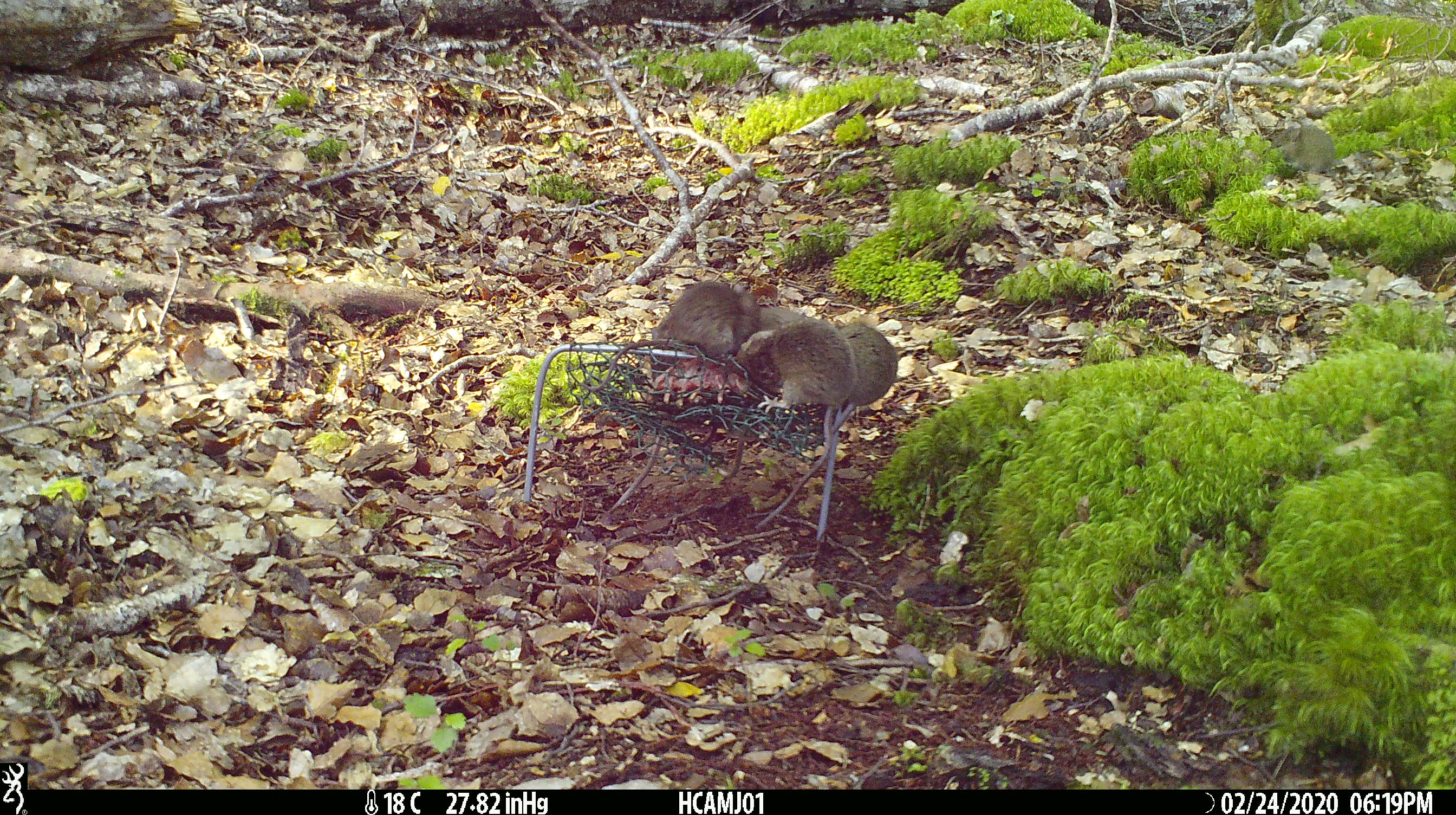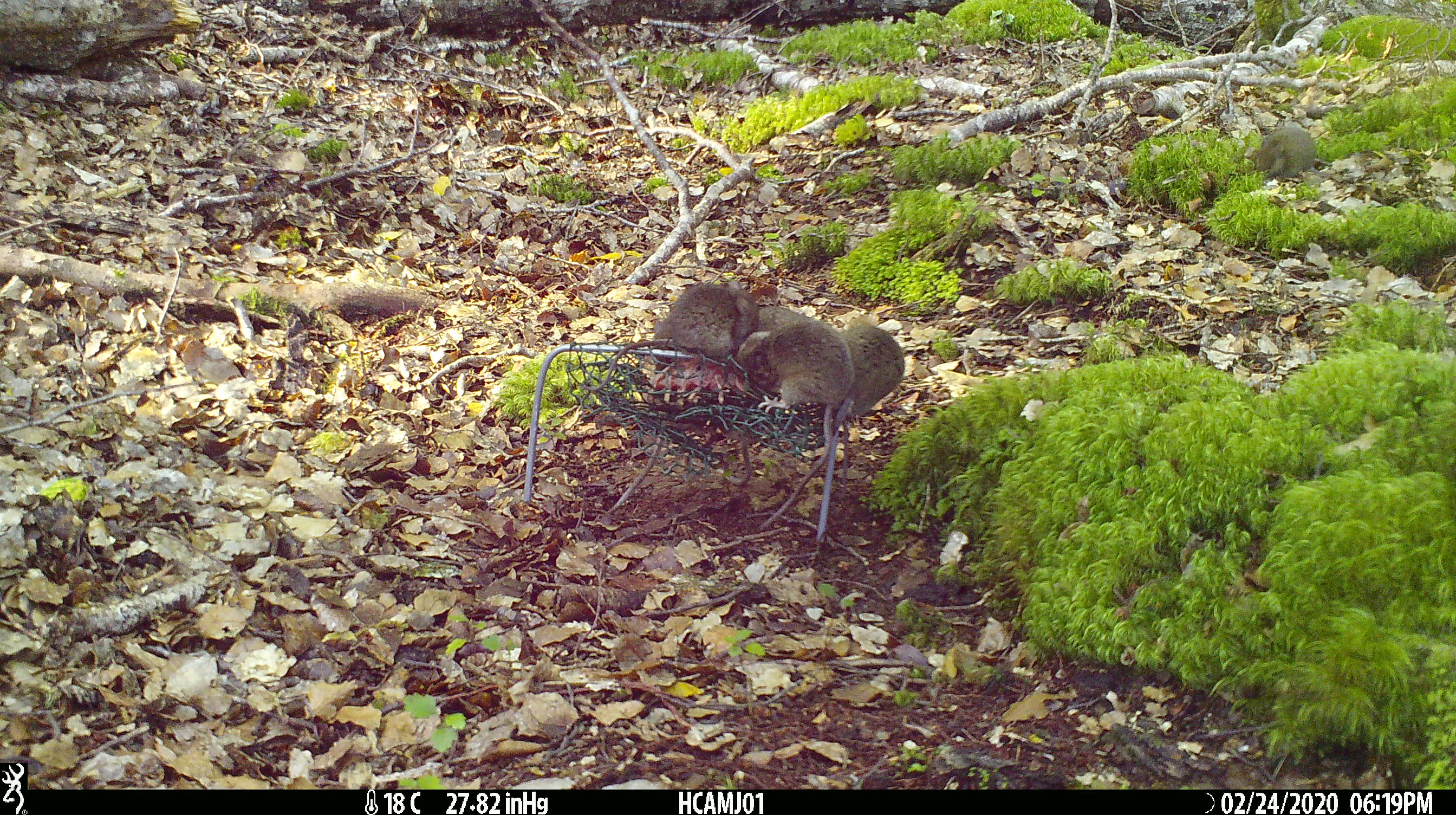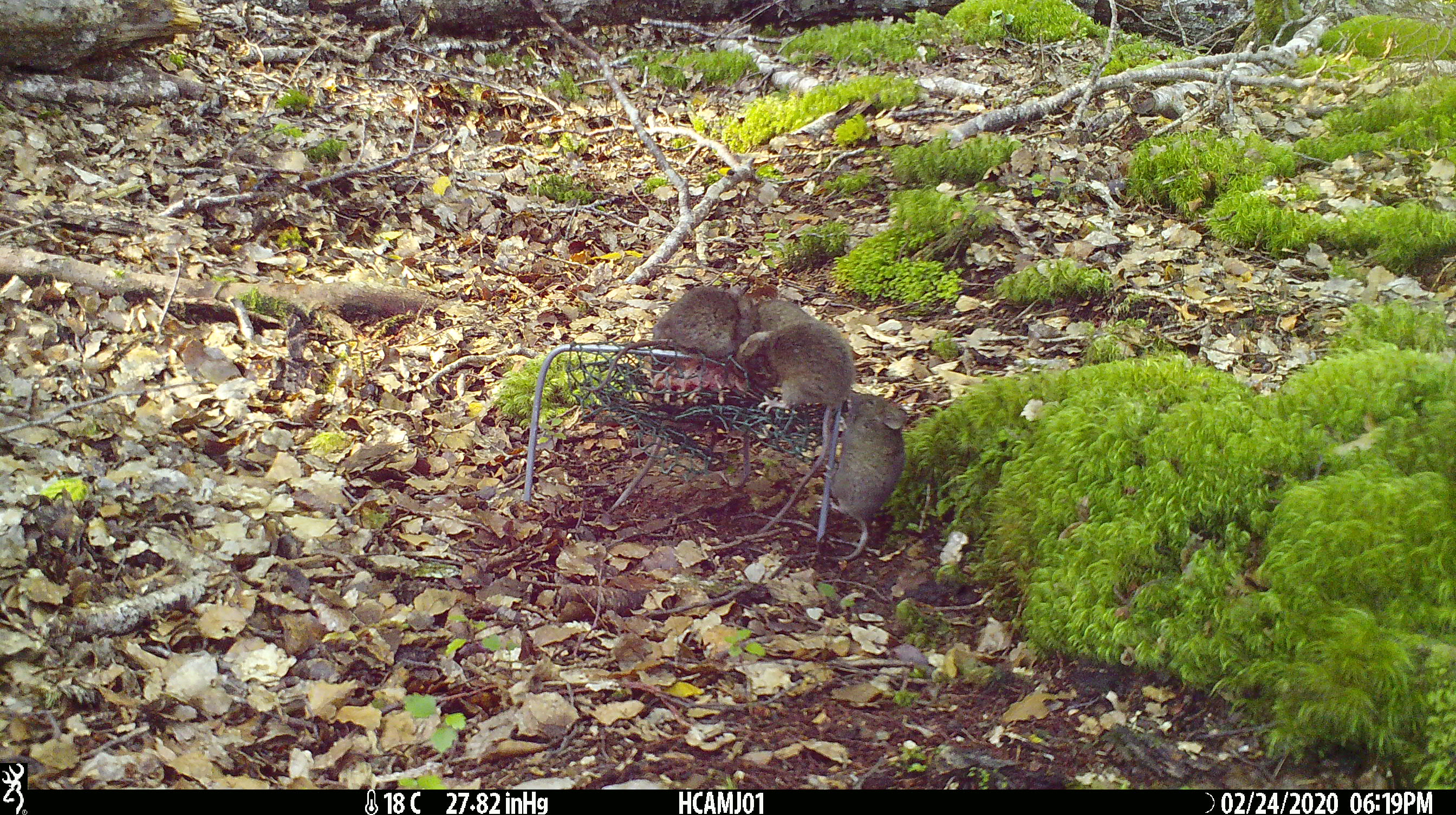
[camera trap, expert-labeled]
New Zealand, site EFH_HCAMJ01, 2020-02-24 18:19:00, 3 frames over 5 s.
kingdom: Animalia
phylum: Chordata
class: Mammalia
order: Rodentia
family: Muridae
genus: Mus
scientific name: Mus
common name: mouse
Mouse (Mus).